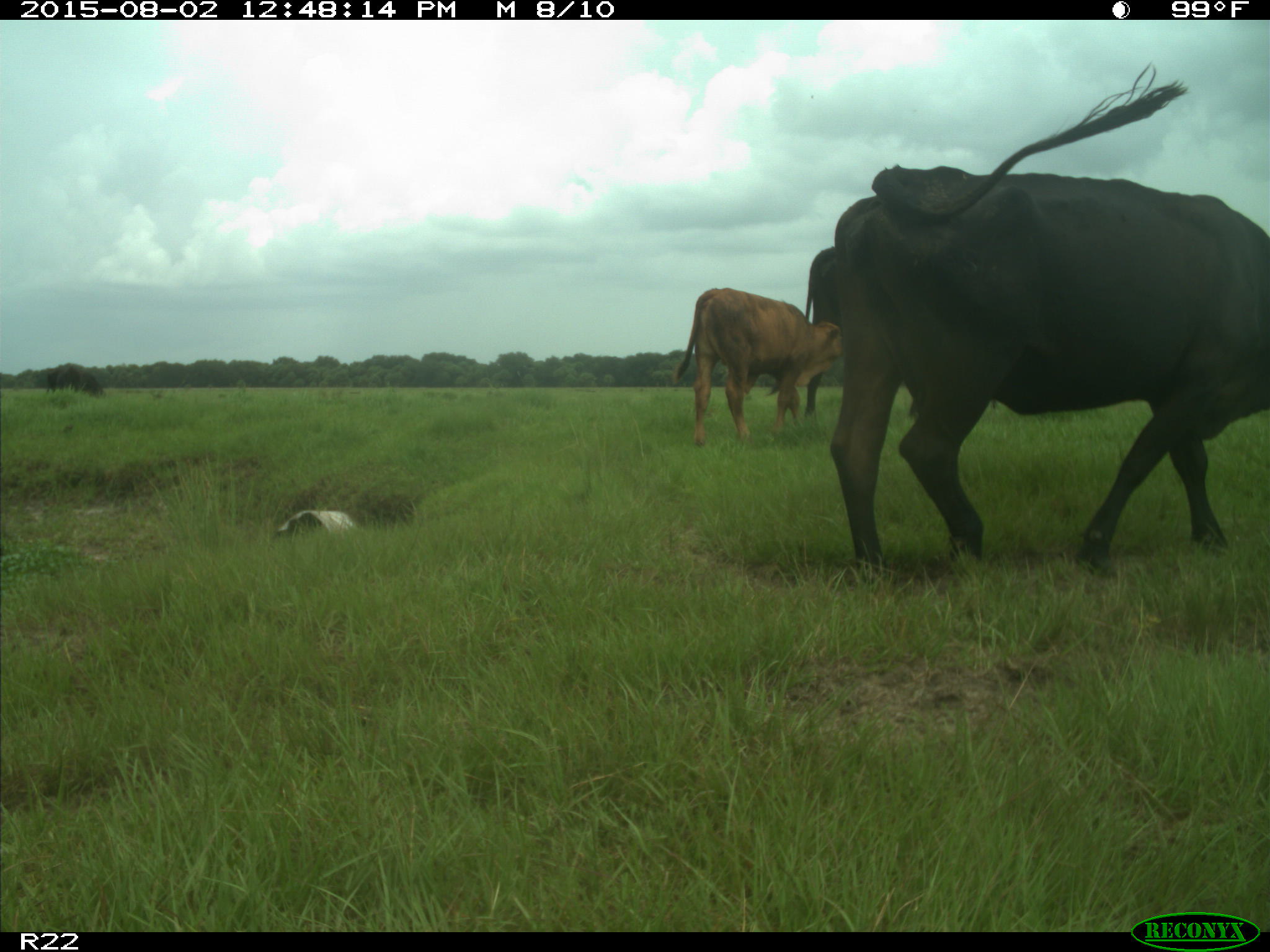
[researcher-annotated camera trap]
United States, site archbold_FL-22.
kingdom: Animalia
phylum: Chordata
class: Mammalia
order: Artiodactyla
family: Bovidae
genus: Bos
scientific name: Bos taurus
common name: domestic cow